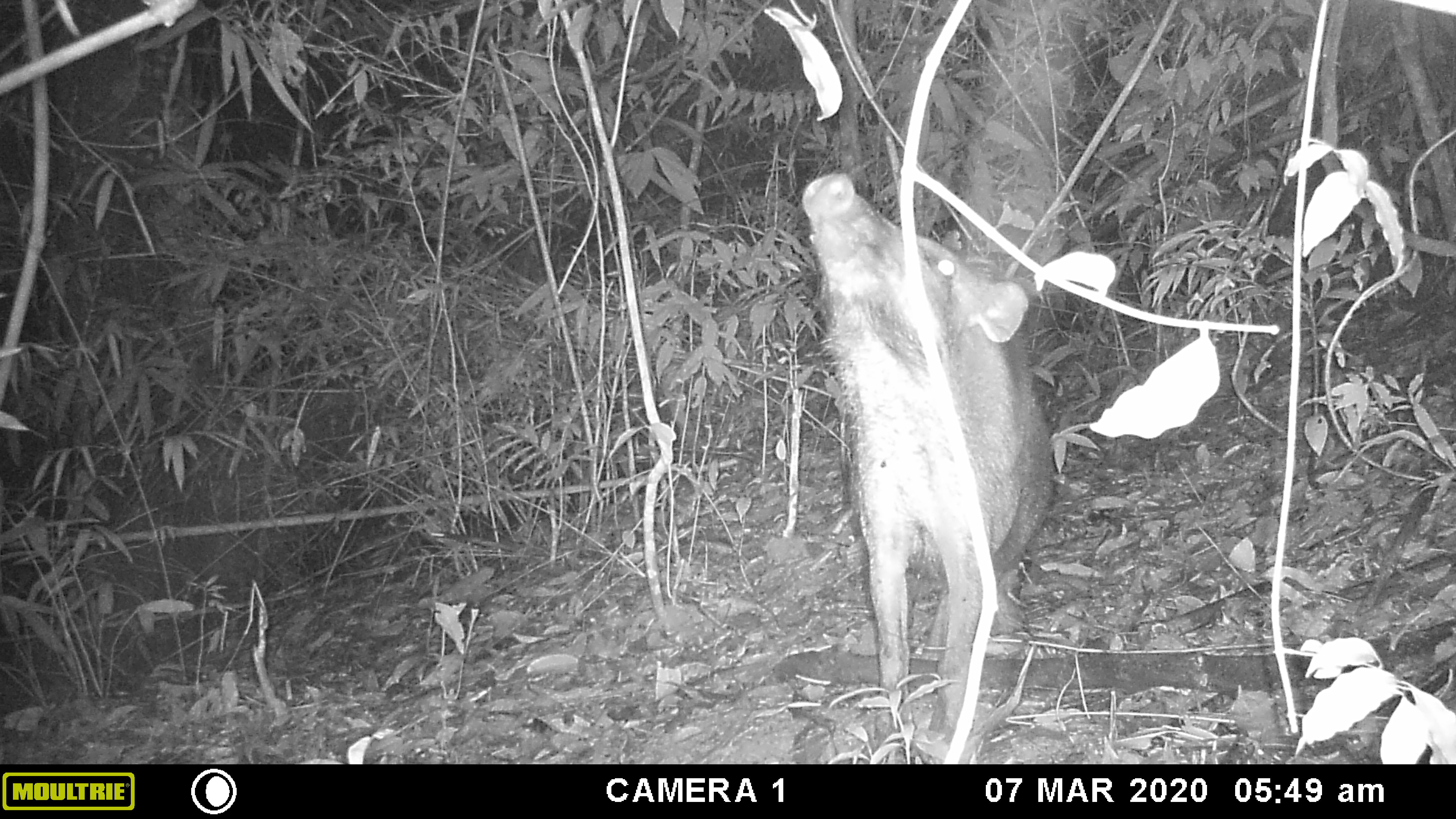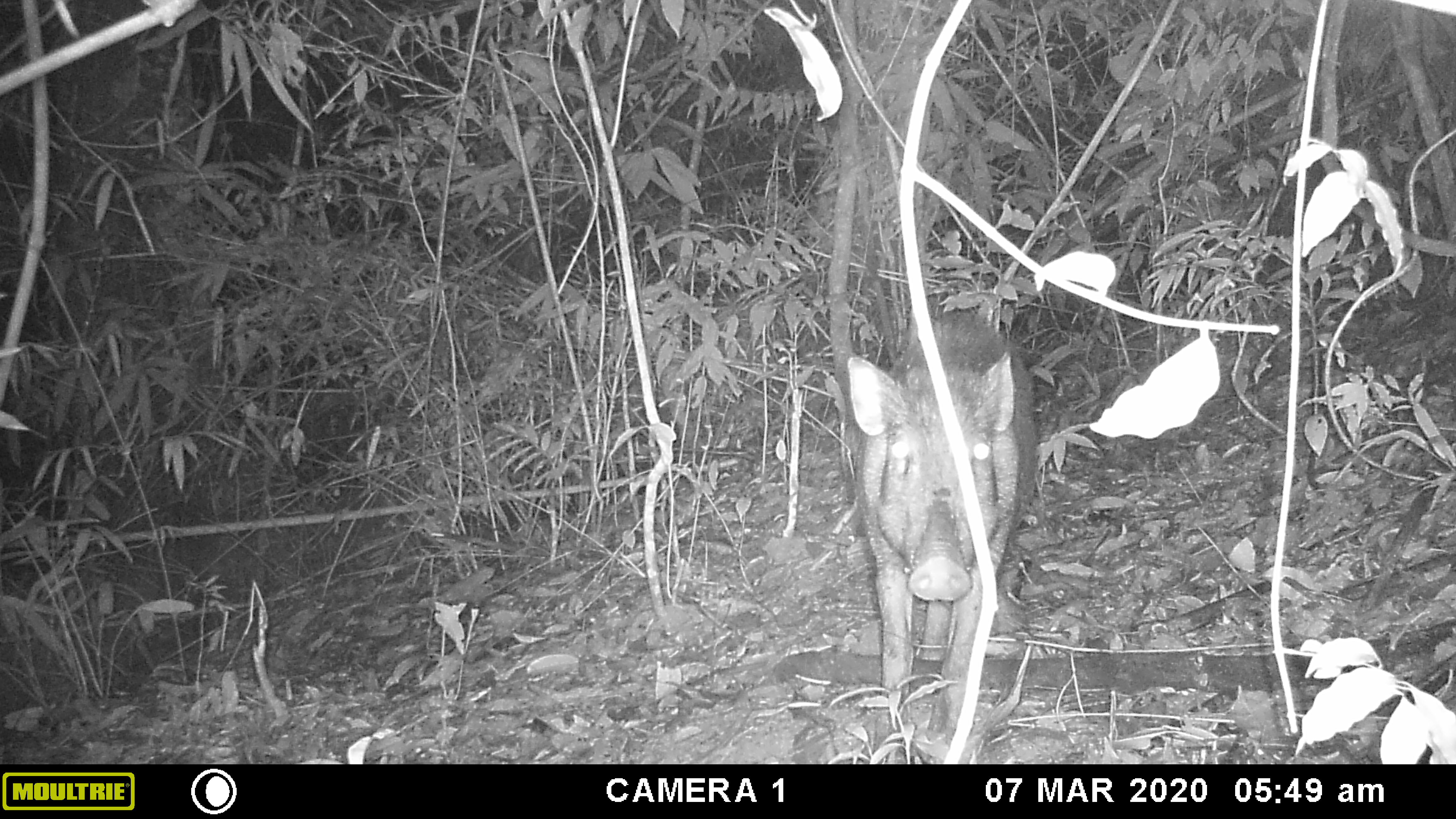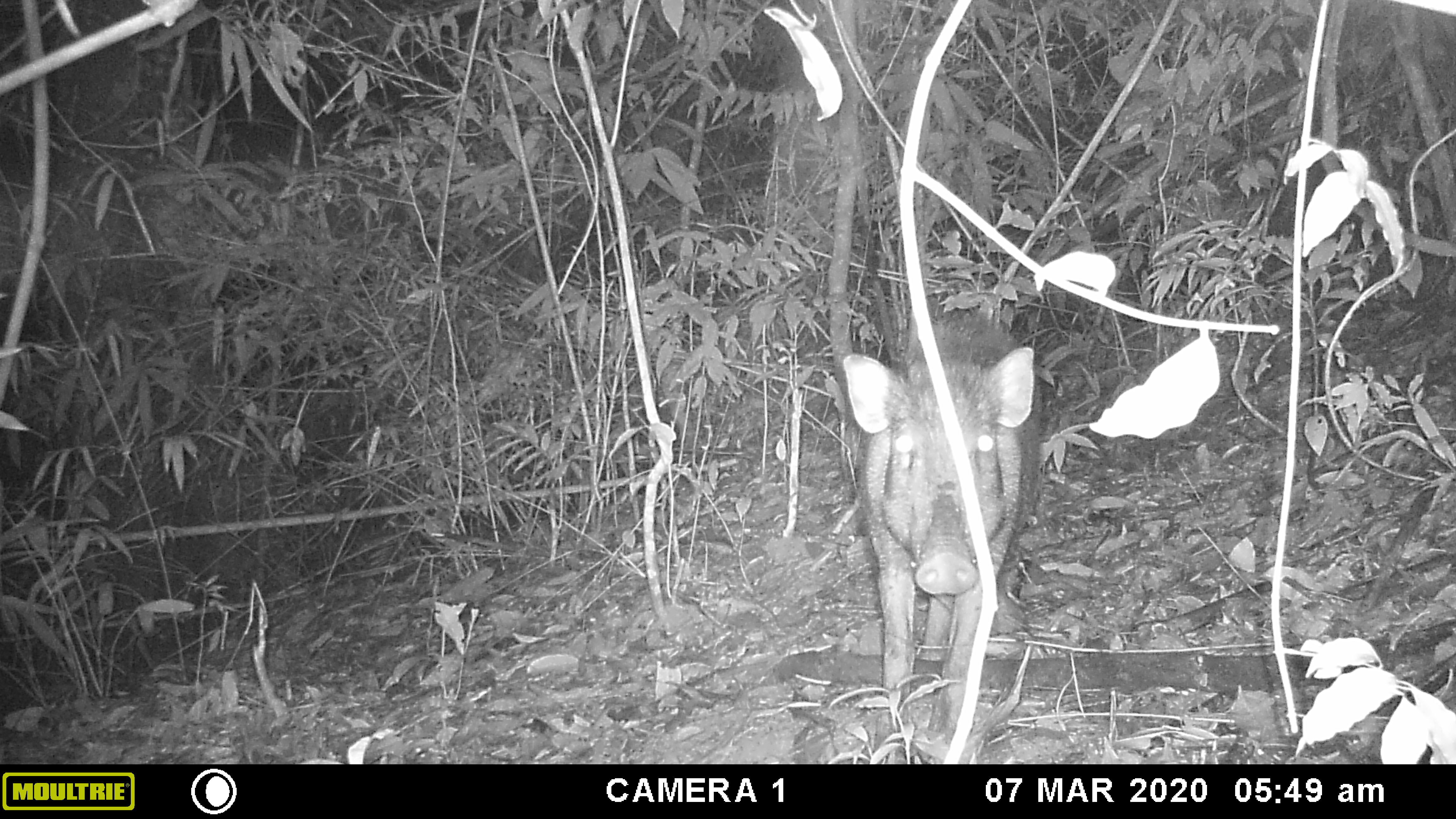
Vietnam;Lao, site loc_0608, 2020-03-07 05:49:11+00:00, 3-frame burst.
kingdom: Animalia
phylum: Chordata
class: Mammalia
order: Artiodactyla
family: Suidae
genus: Sus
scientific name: Sus scrofa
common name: eurasian wild pig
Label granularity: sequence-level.